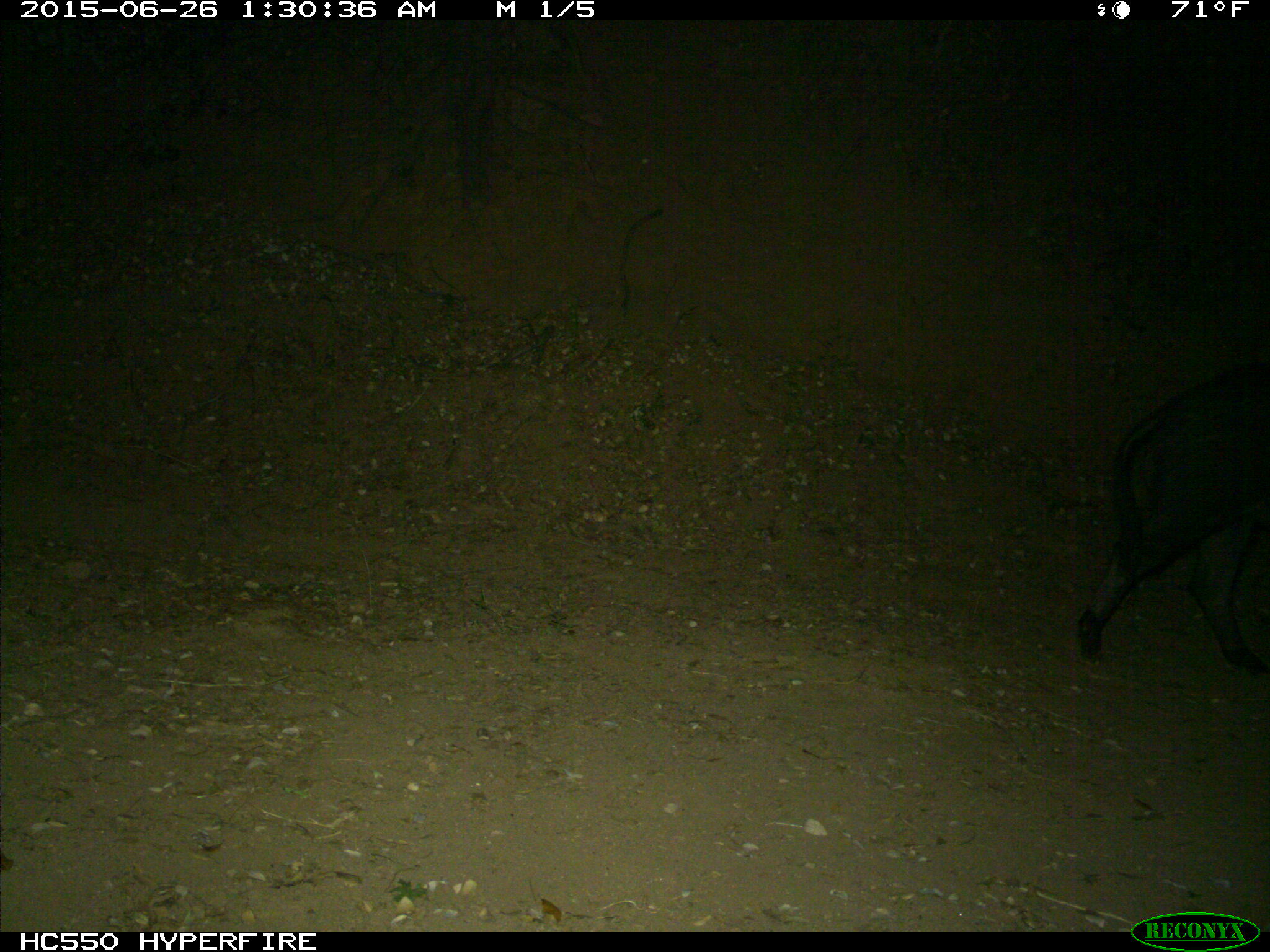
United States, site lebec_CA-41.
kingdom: Animalia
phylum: Chordata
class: Mammalia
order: Artiodactyla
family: Suidae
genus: Sus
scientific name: Sus scrofa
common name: wild boar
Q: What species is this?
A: Sus scrofa (wild boar).